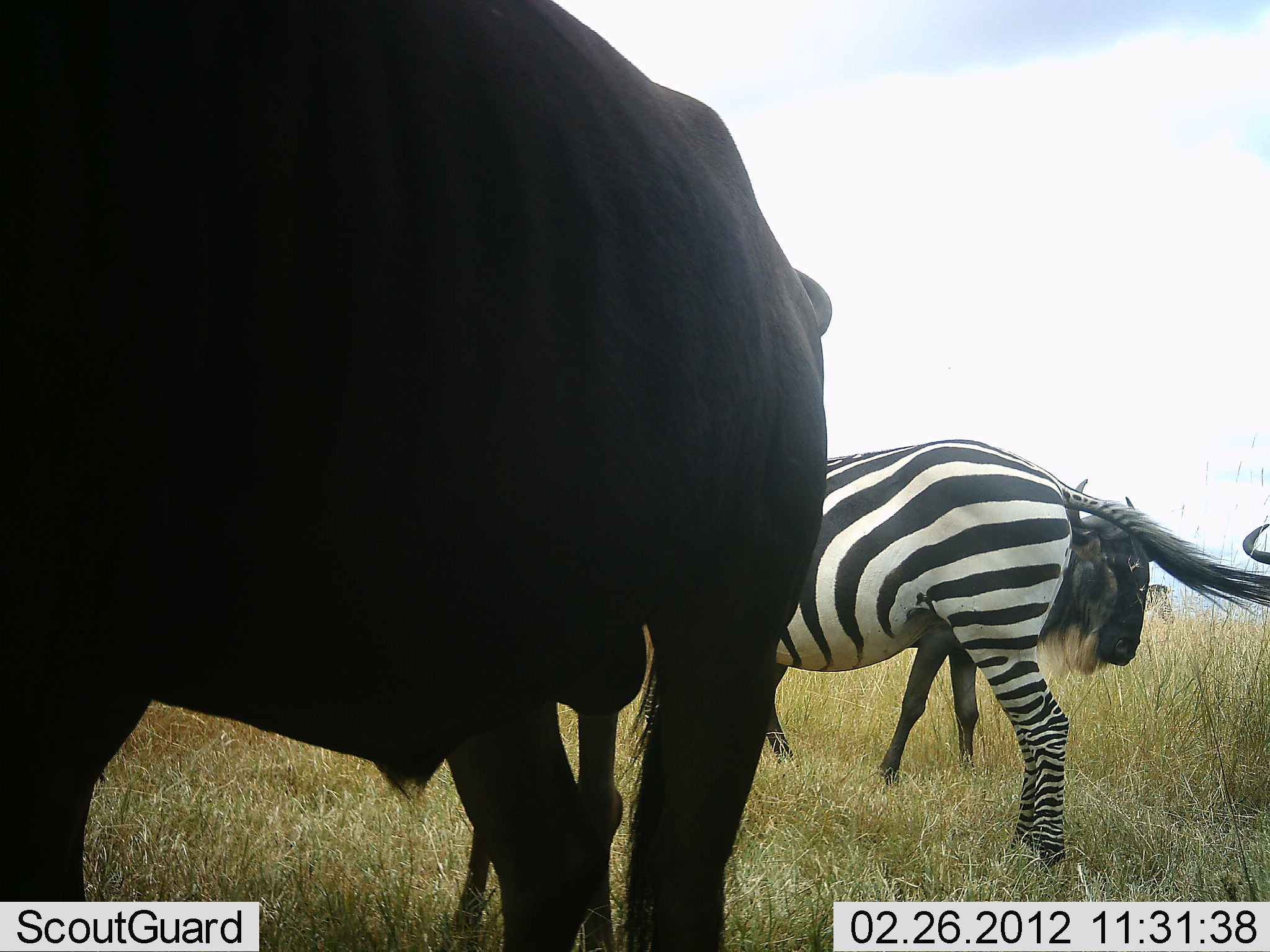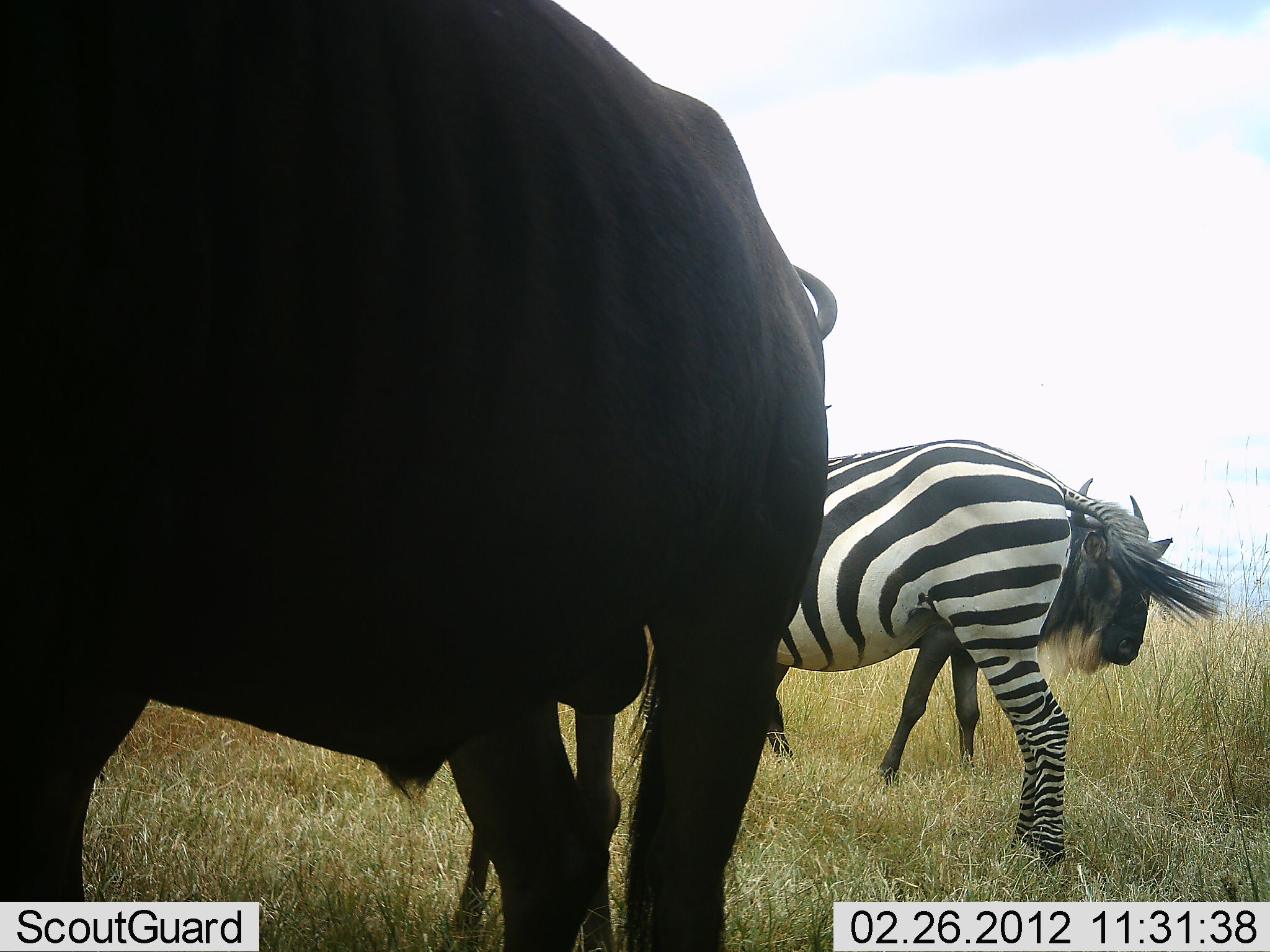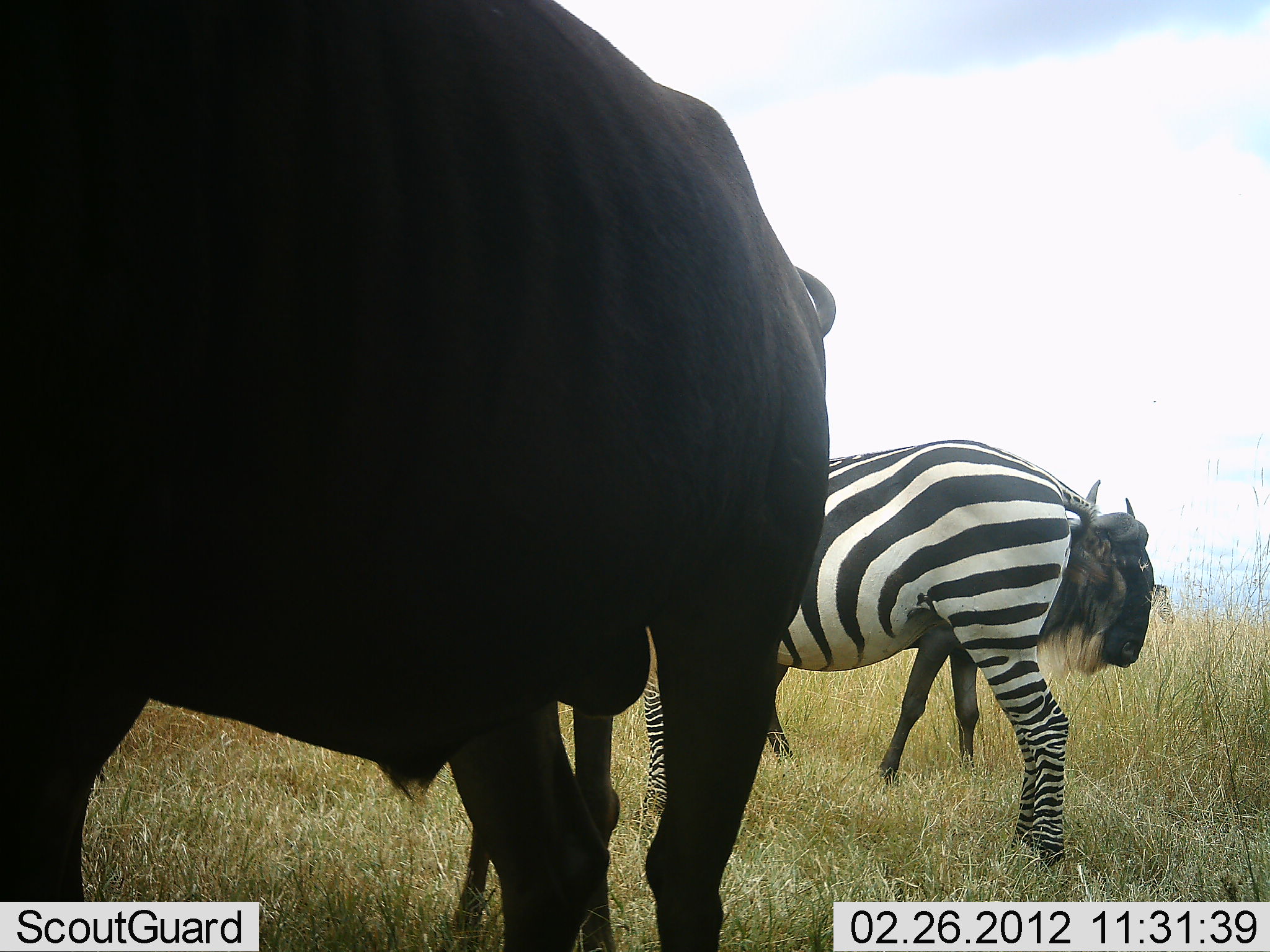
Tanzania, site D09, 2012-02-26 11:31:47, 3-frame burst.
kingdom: Animalia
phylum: Chordata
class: Mammalia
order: Artiodactyla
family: Bovidae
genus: Connochaetes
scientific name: Connochaetes taurinus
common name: blue wildebeest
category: wildebeest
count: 3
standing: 94%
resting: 6%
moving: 19%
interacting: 0%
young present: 0%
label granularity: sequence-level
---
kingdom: Animalia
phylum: Chordata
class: Mammalia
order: Perissodactyla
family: Equidae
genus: Equus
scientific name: Equus quagga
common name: plains zebra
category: zebra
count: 1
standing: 75%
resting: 6%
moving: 6%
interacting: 0%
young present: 0%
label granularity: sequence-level